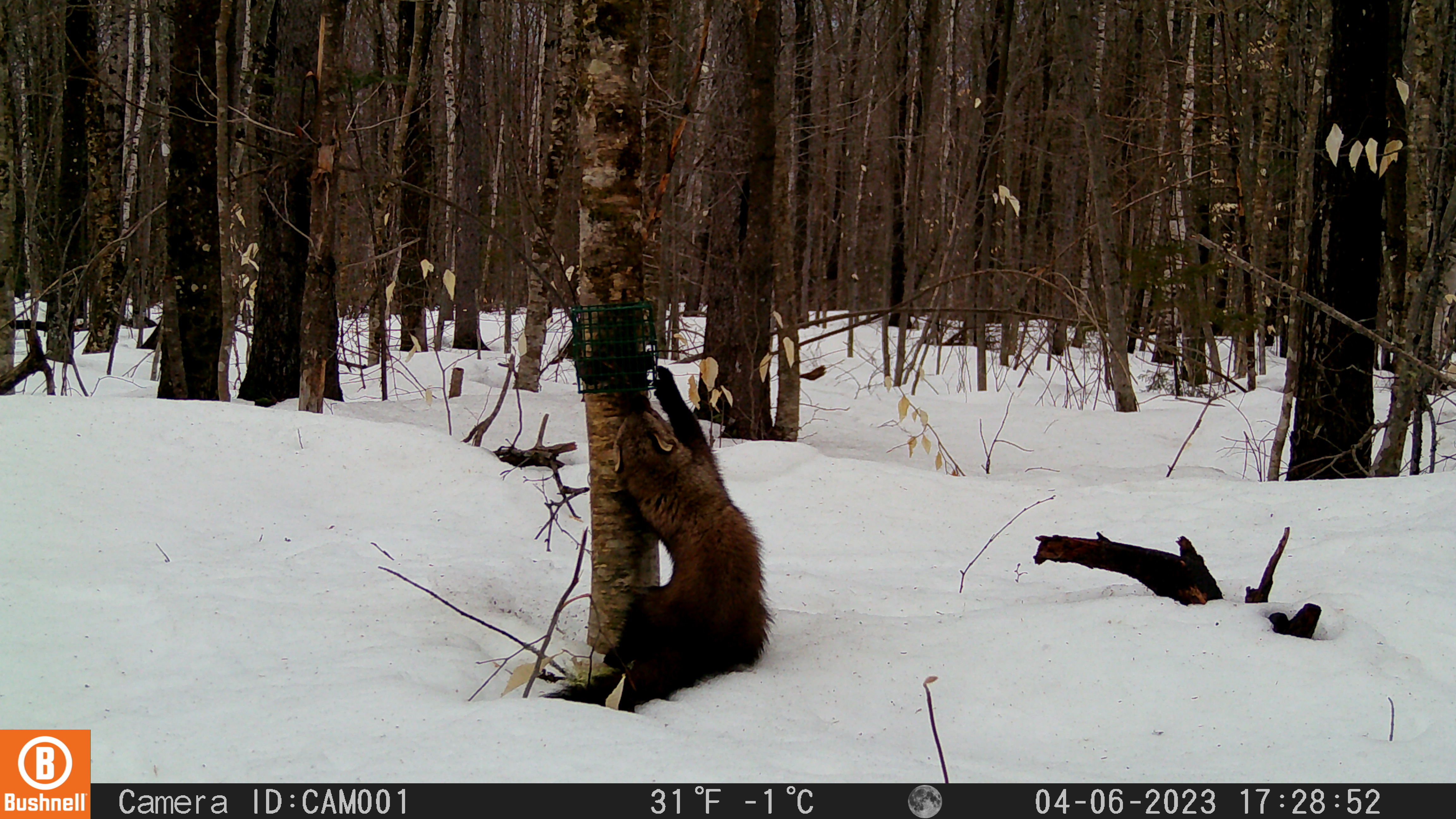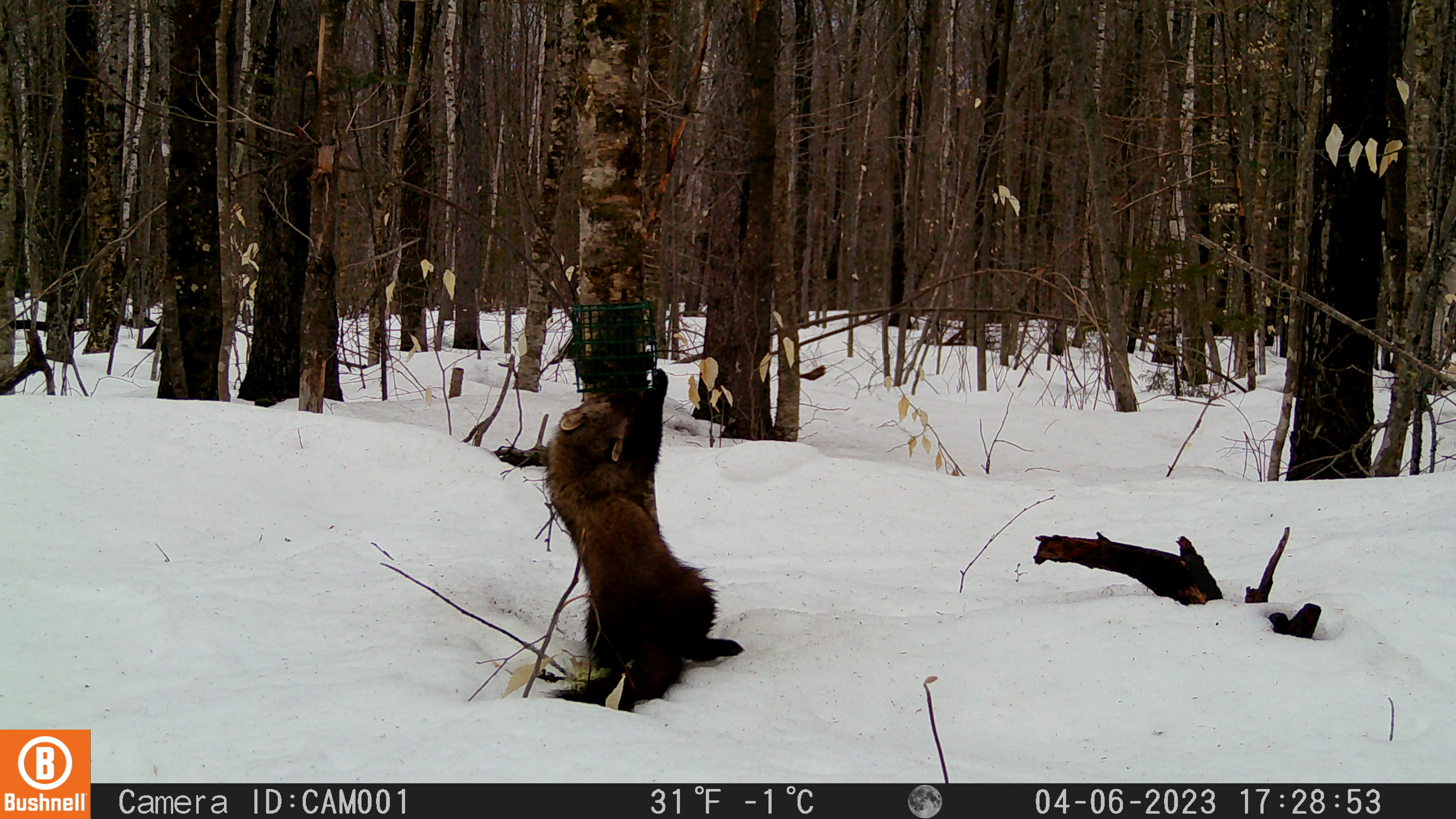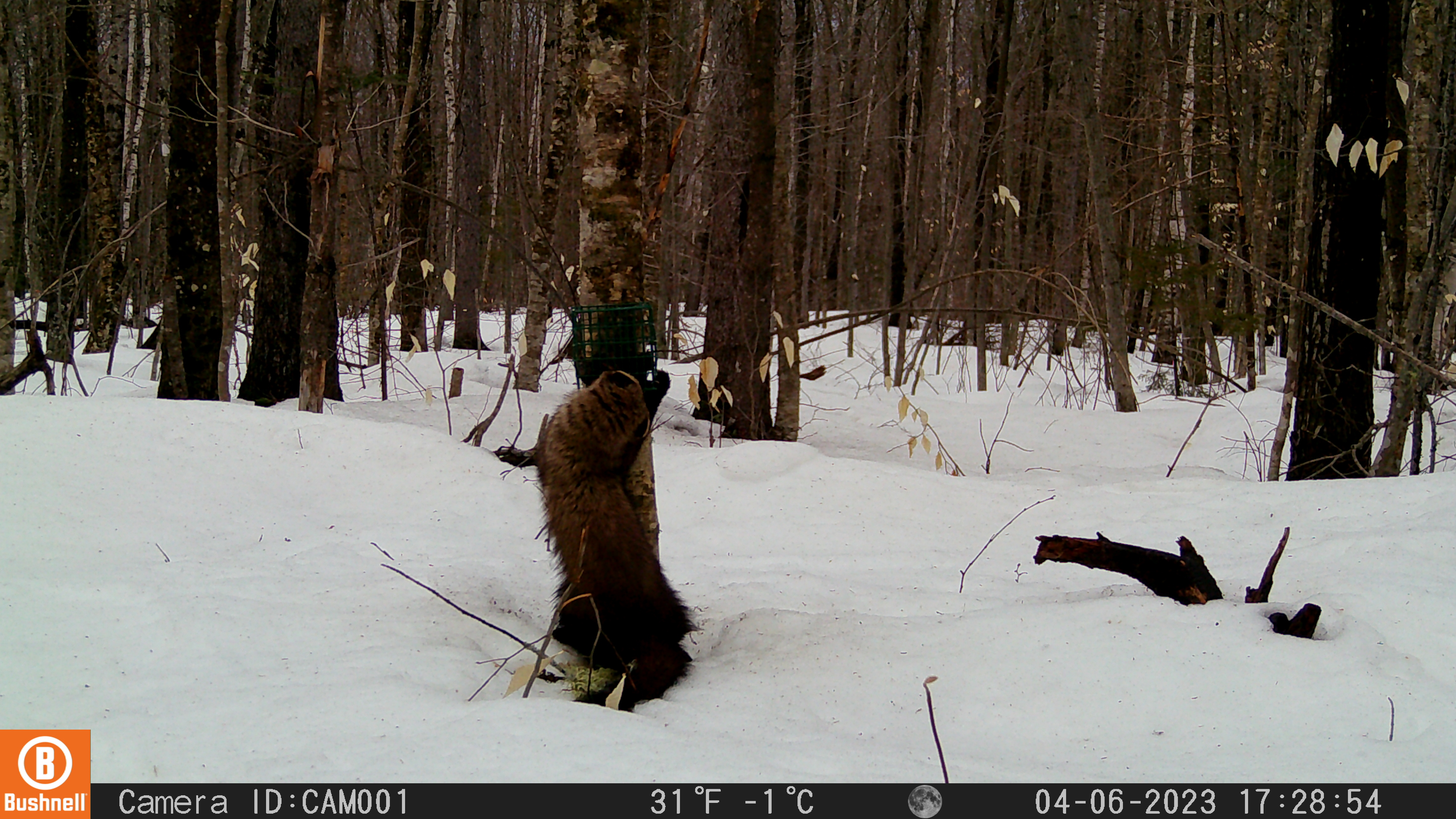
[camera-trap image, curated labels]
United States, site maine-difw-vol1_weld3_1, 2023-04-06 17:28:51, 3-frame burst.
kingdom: Animalia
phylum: Chordata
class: Mammalia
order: Carnivora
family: Mustelidae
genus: Pekania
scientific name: Pekania pennanti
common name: fisher